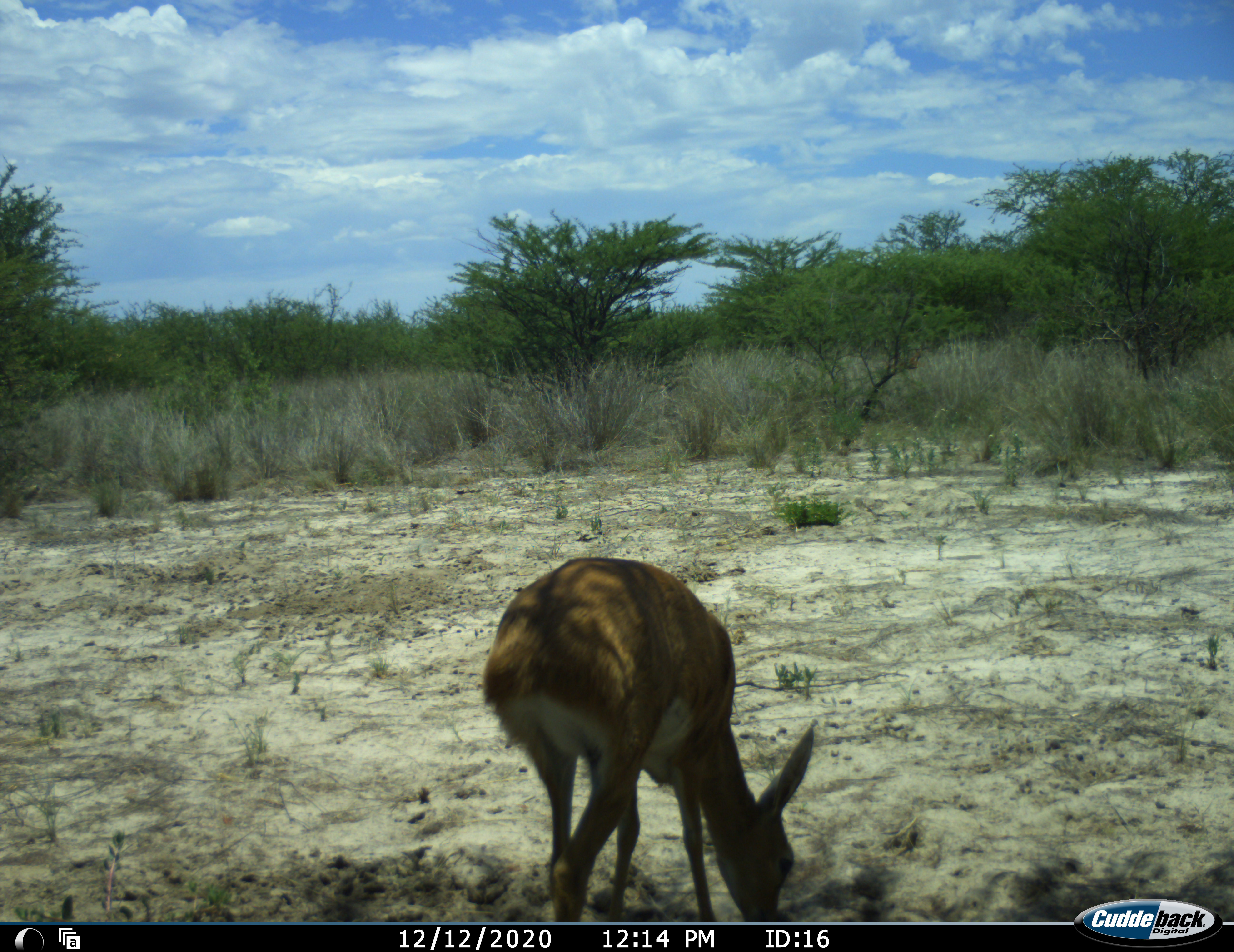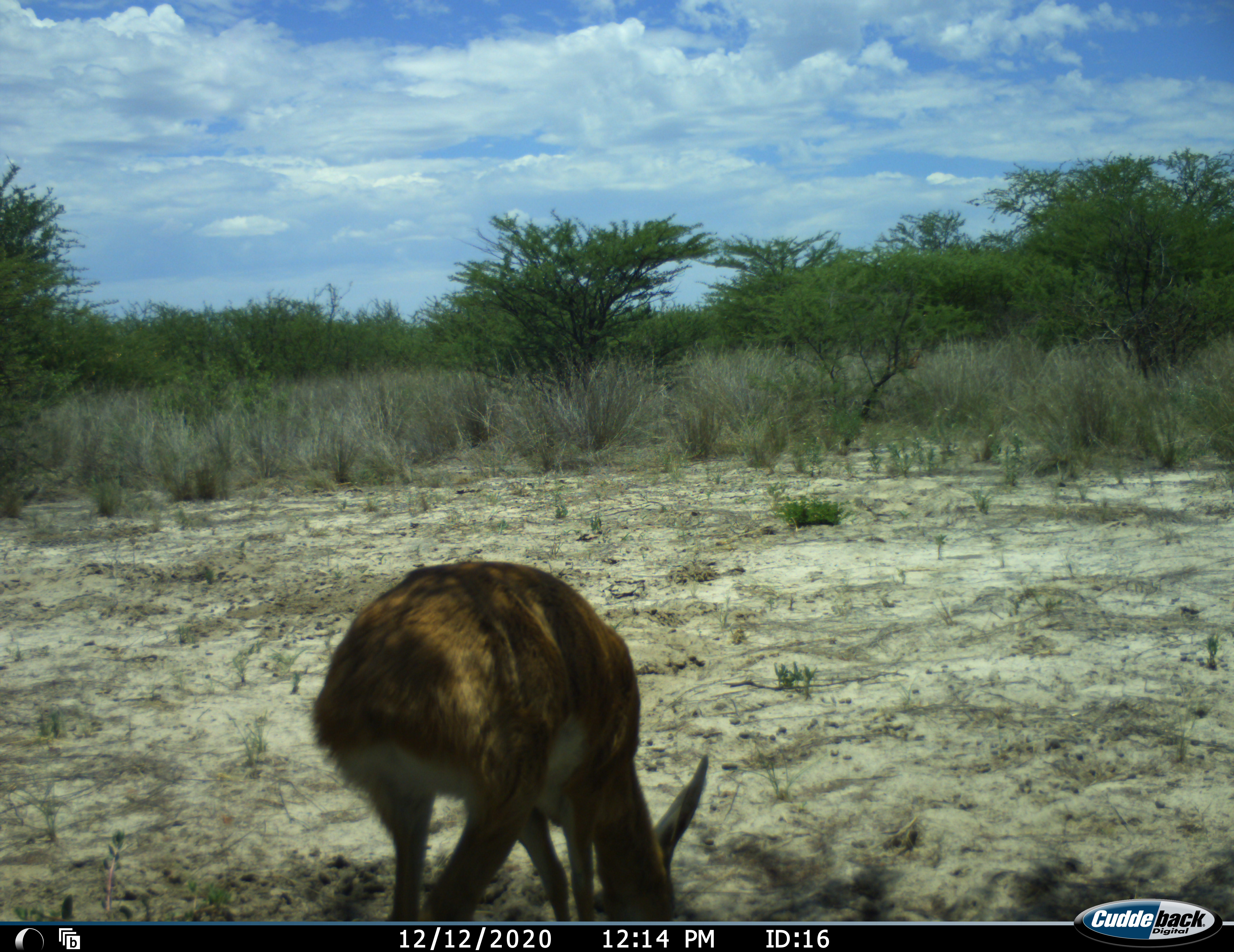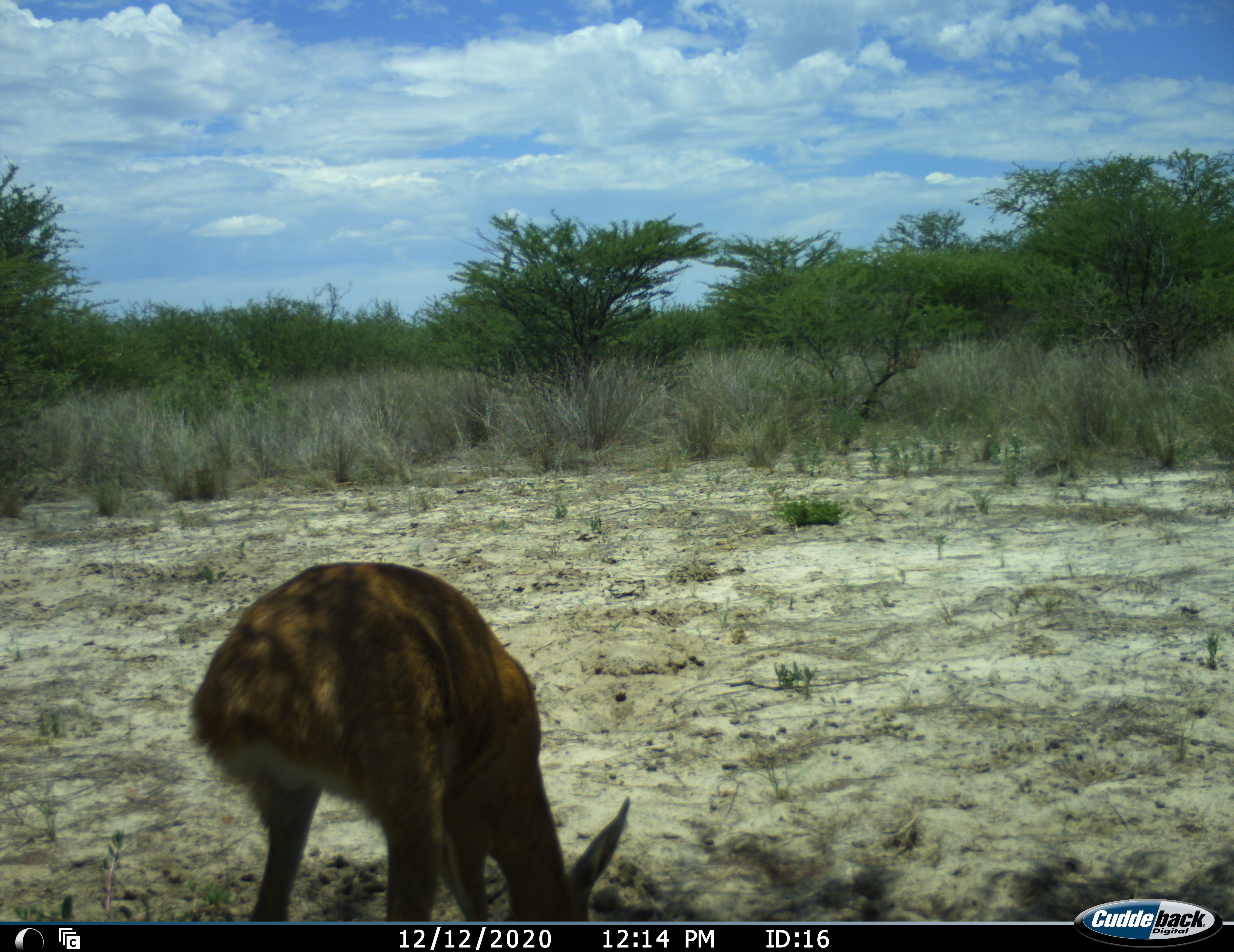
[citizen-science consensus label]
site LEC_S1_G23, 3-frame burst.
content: unidentified animal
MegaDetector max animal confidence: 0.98